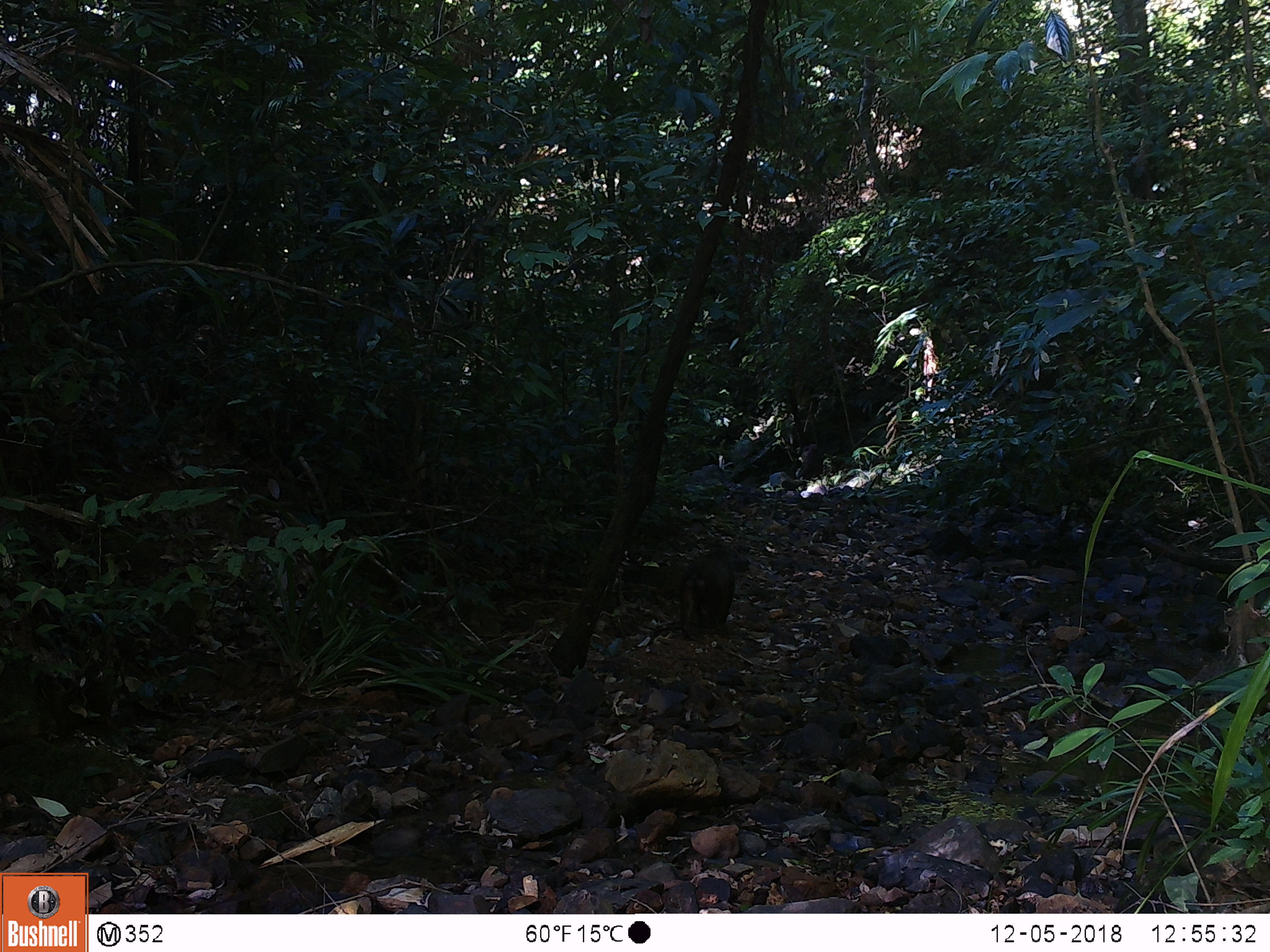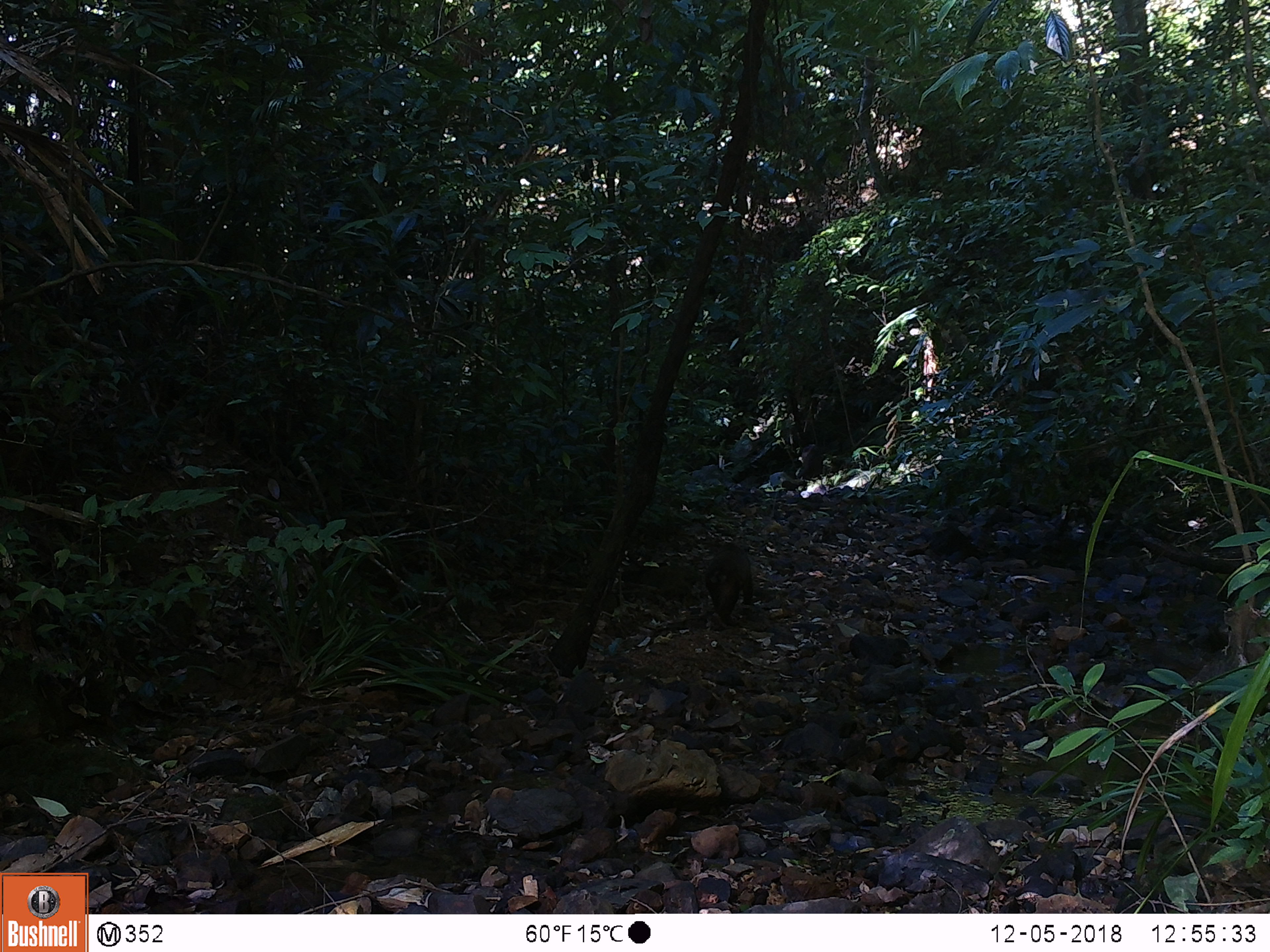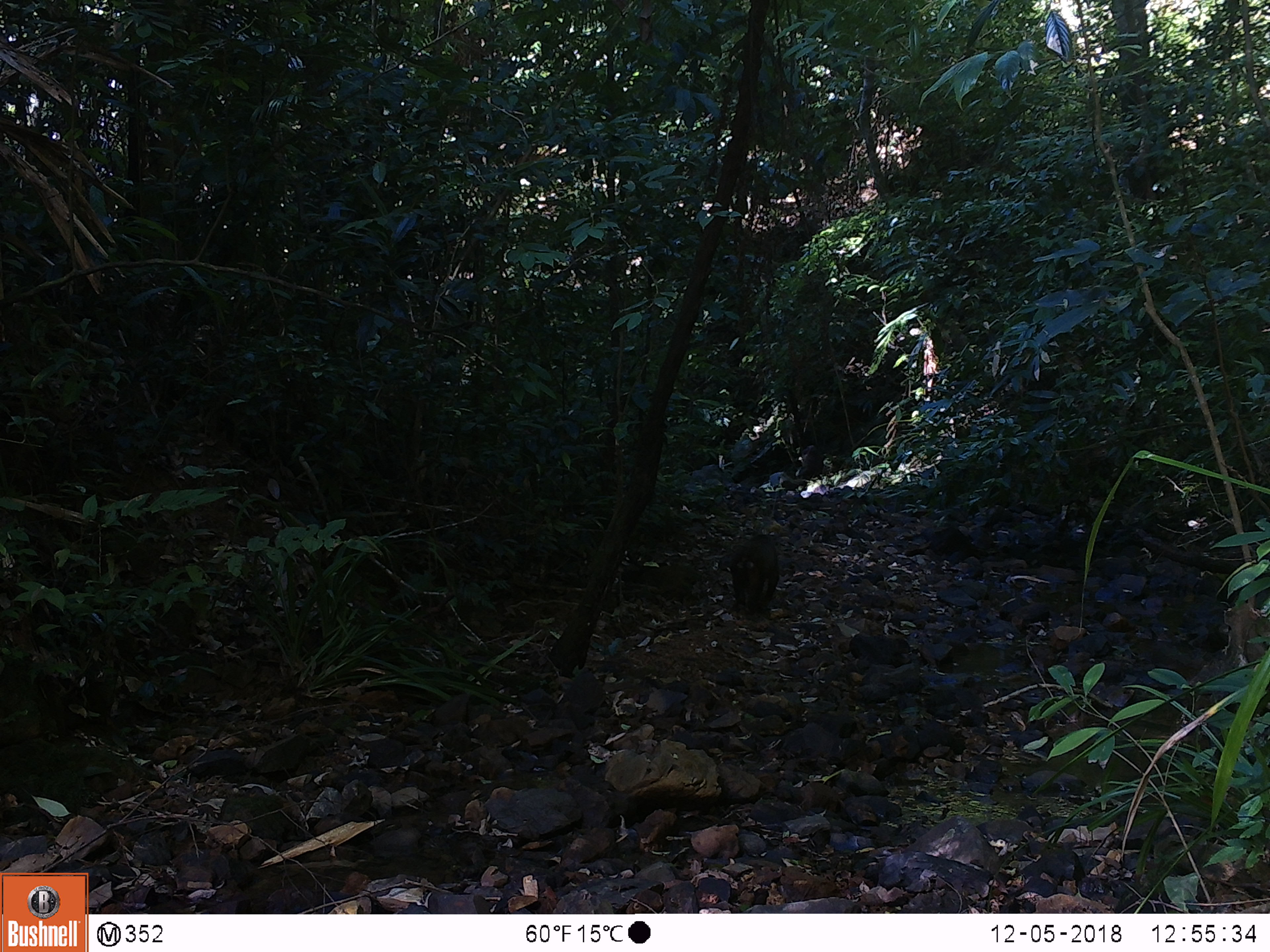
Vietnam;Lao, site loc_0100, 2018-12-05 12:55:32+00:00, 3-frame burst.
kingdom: Animalia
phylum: Chordata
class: Mammalia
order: Primates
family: Cercopithecidae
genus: Macaca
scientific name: Macaca arctoides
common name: stump-tailed macaque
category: stump tailed macaque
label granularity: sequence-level